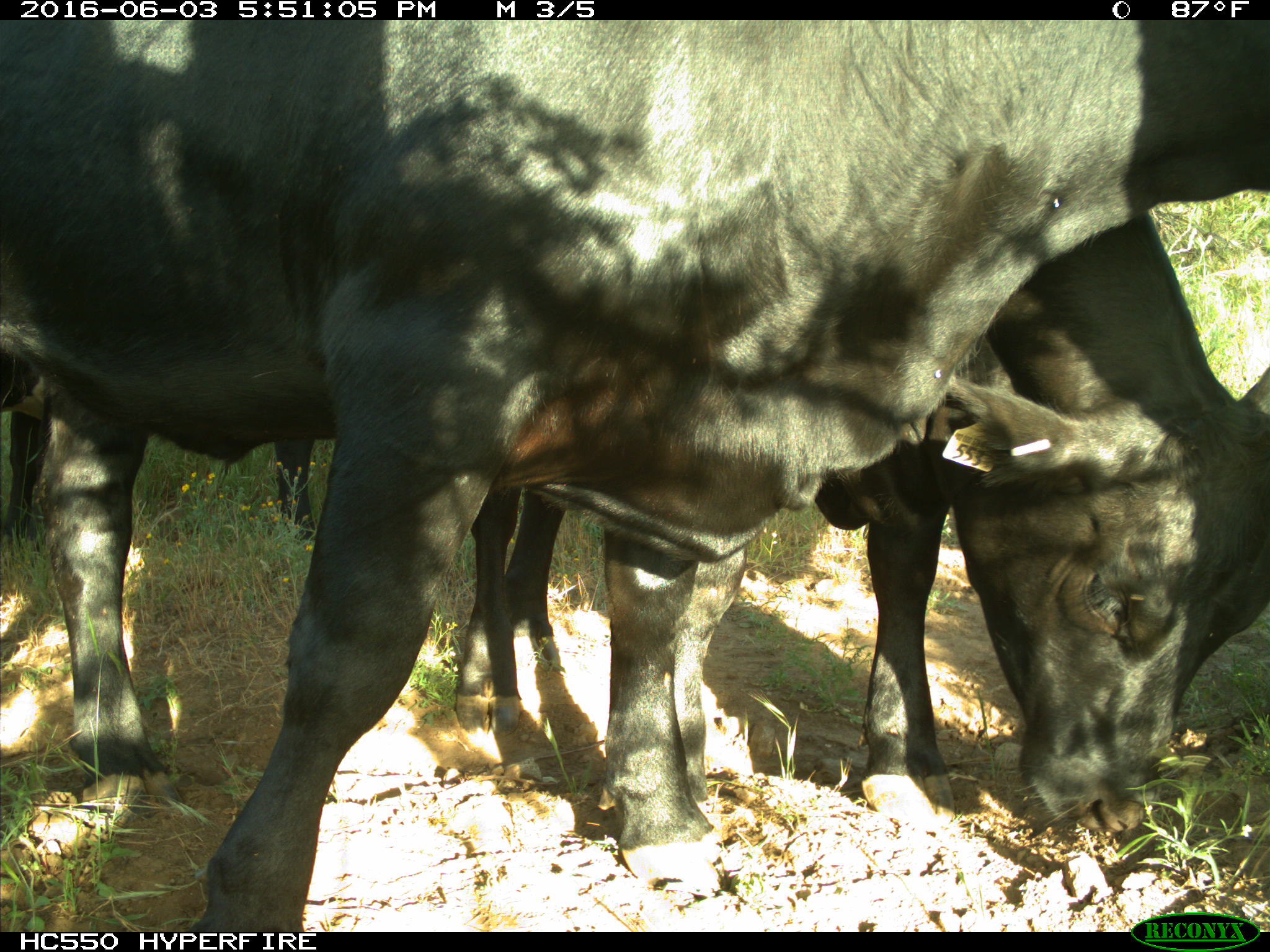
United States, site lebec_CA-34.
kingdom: Animalia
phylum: Chordata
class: Mammalia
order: Artiodactyla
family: Bovidae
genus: Bos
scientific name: Bos taurus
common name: domestic cow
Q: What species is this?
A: Bos taurus (domestic cow).